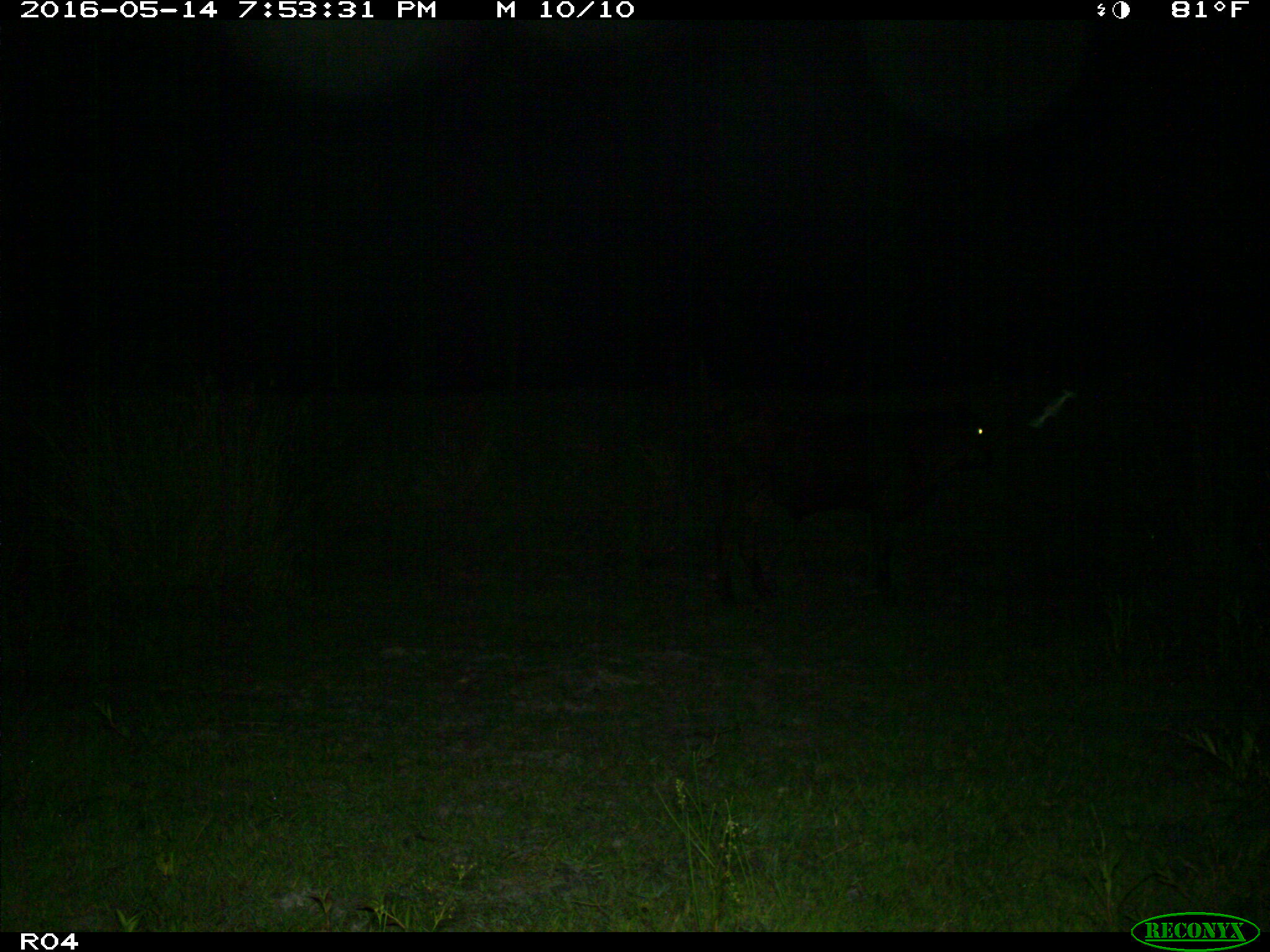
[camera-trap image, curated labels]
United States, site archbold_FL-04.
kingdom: Animalia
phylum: Chordata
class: Mammalia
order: Artiodactyla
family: Bovidae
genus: Bos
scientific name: Bos taurus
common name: domestic cow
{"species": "Bos taurus (domestic cow)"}